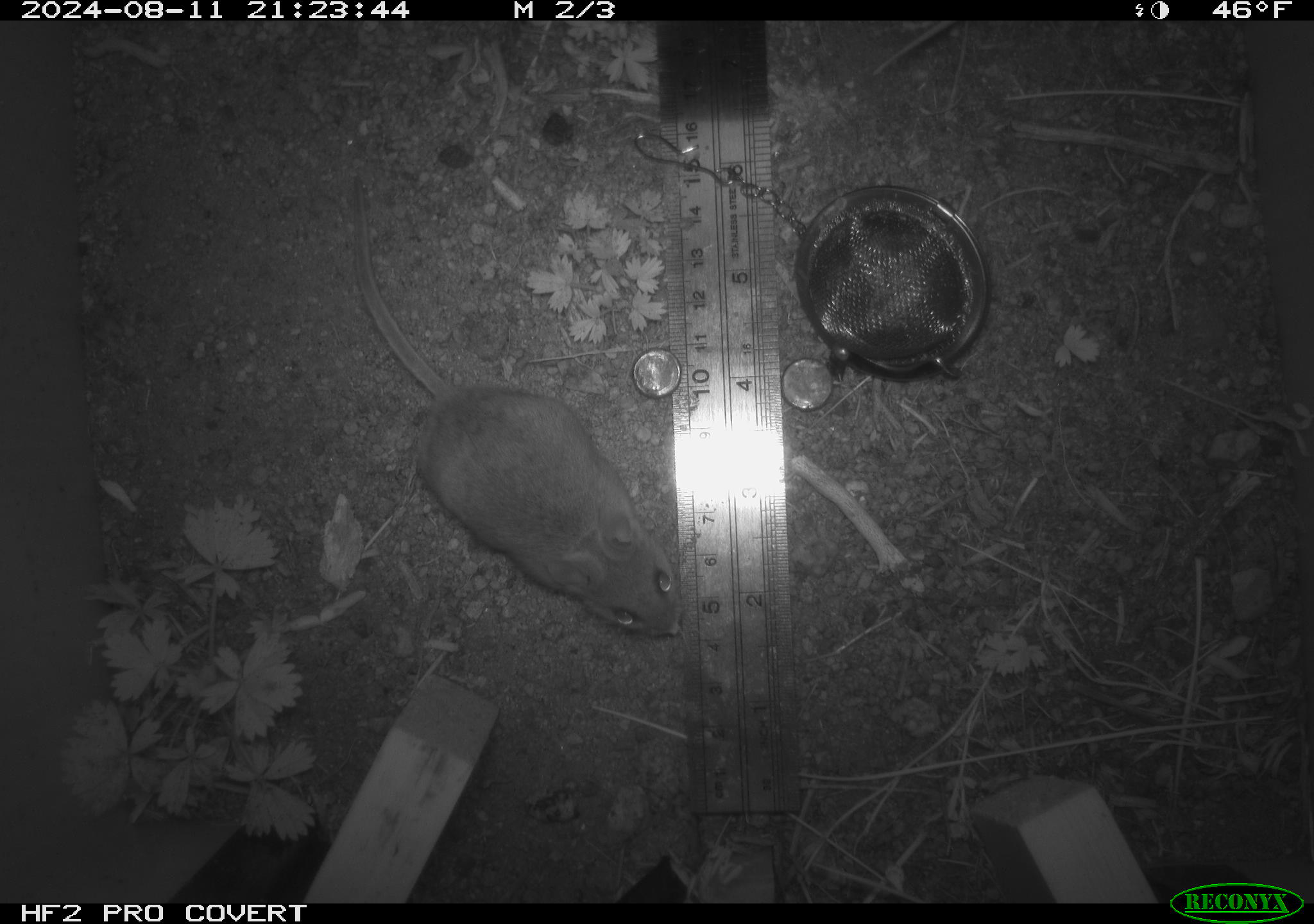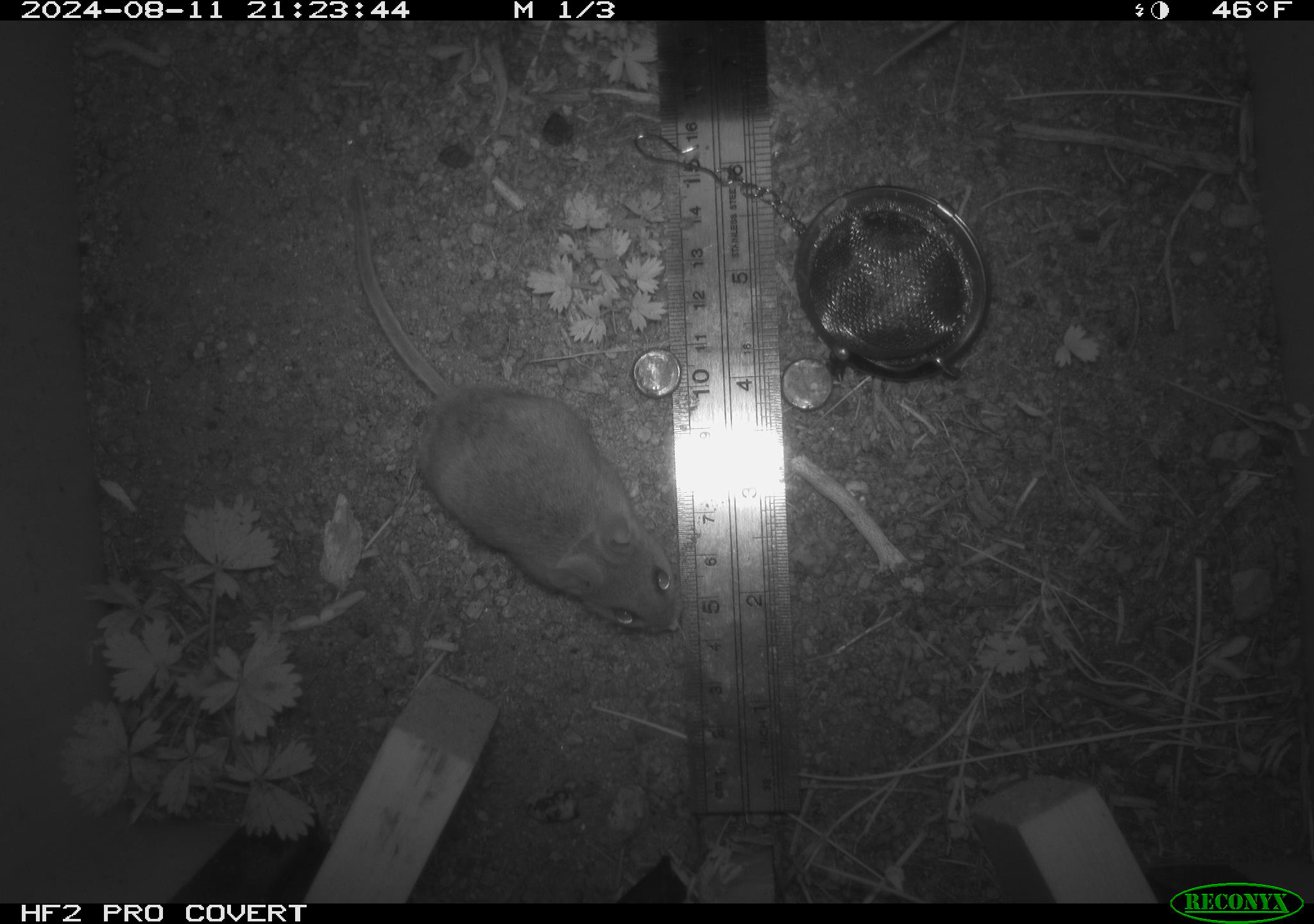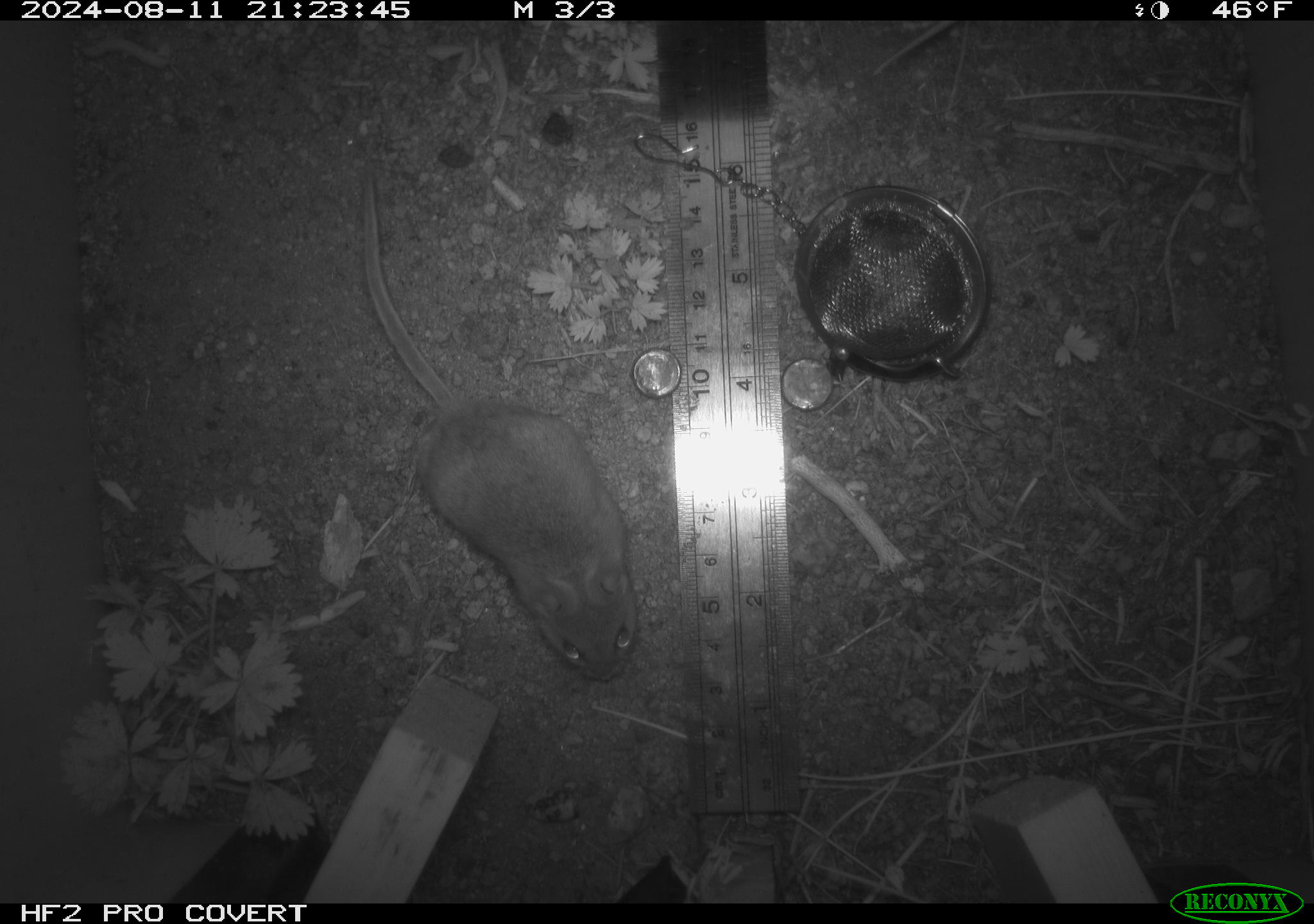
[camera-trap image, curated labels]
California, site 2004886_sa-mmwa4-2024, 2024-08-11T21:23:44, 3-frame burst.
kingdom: Animalia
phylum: Chordata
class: Mammalia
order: Rodentia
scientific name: Rodentia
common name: mouse species